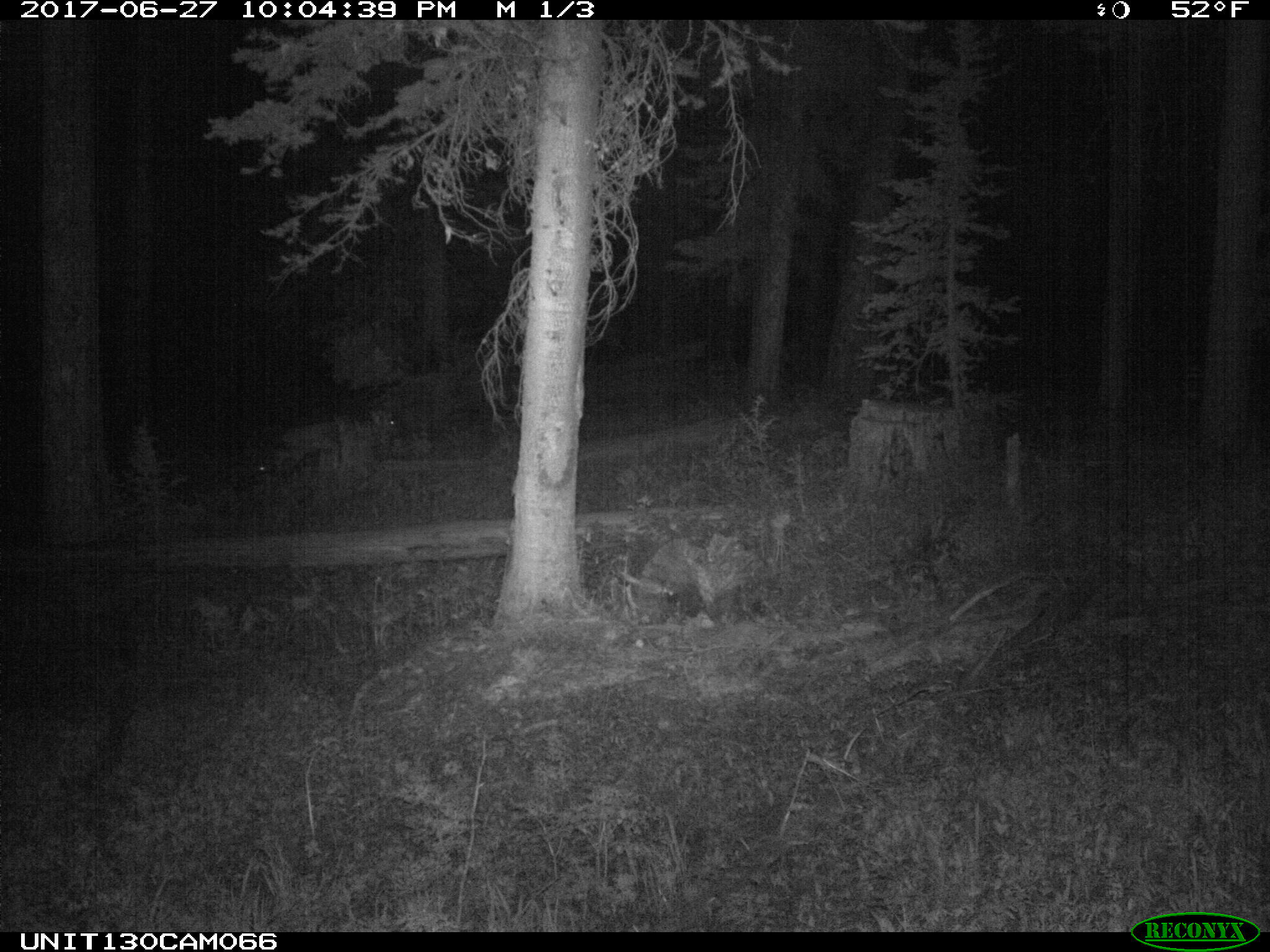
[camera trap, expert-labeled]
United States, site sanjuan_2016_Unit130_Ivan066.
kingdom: Animalia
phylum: Chordata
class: Mammalia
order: Artiodactyla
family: Cervidae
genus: Odocoileus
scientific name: Odocoileus hemionus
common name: mule deer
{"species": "Odocoileus hemionus (mule deer)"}